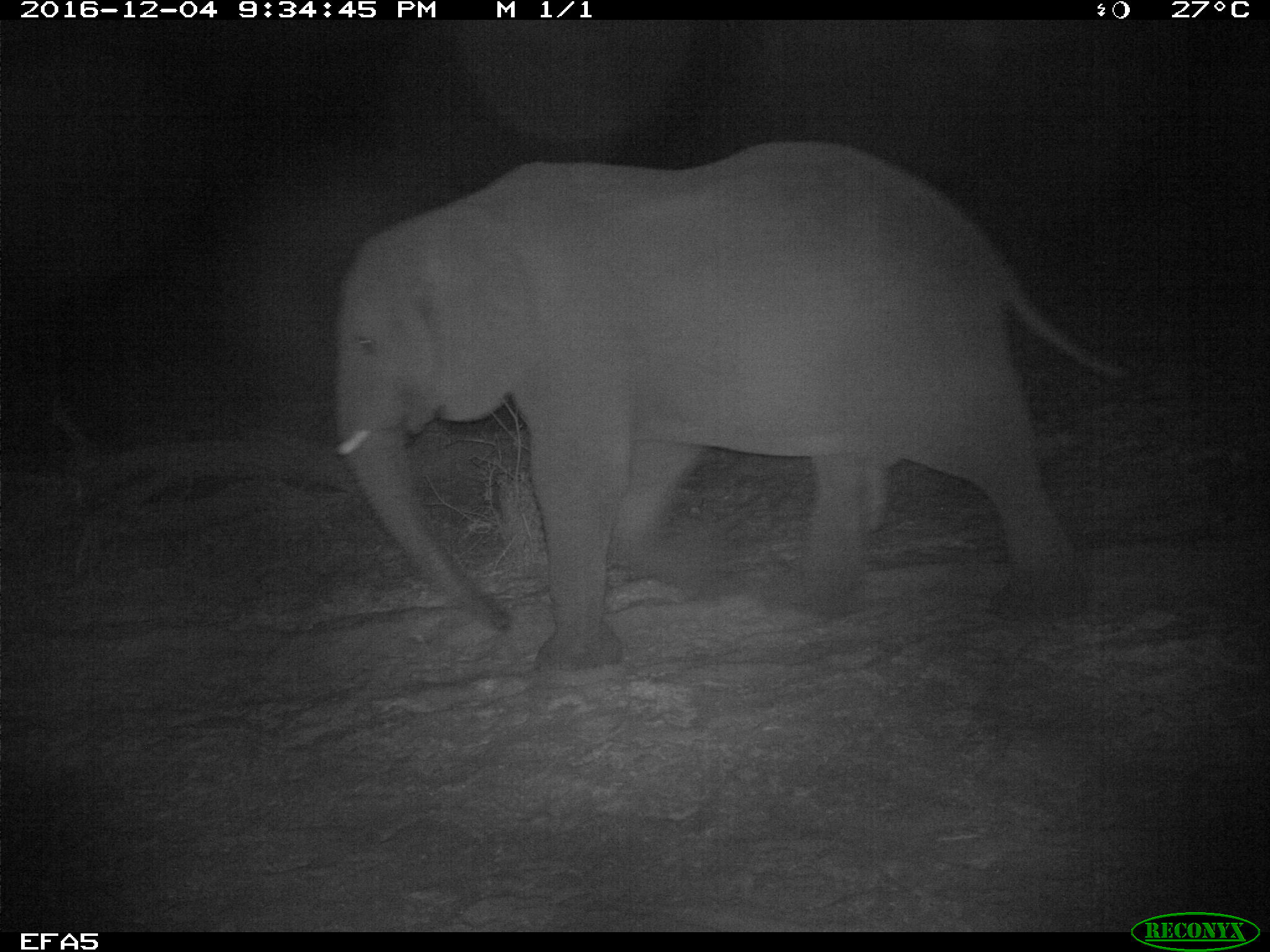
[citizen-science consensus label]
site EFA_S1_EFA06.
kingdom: Animalia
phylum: Chordata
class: Mammalia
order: Proboscidea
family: Elephantidae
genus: Loxodonta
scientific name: Loxodonta africana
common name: african bush elephant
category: elephant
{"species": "elephant (african bush elephant) (Loxodonta africana)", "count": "1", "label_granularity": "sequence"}